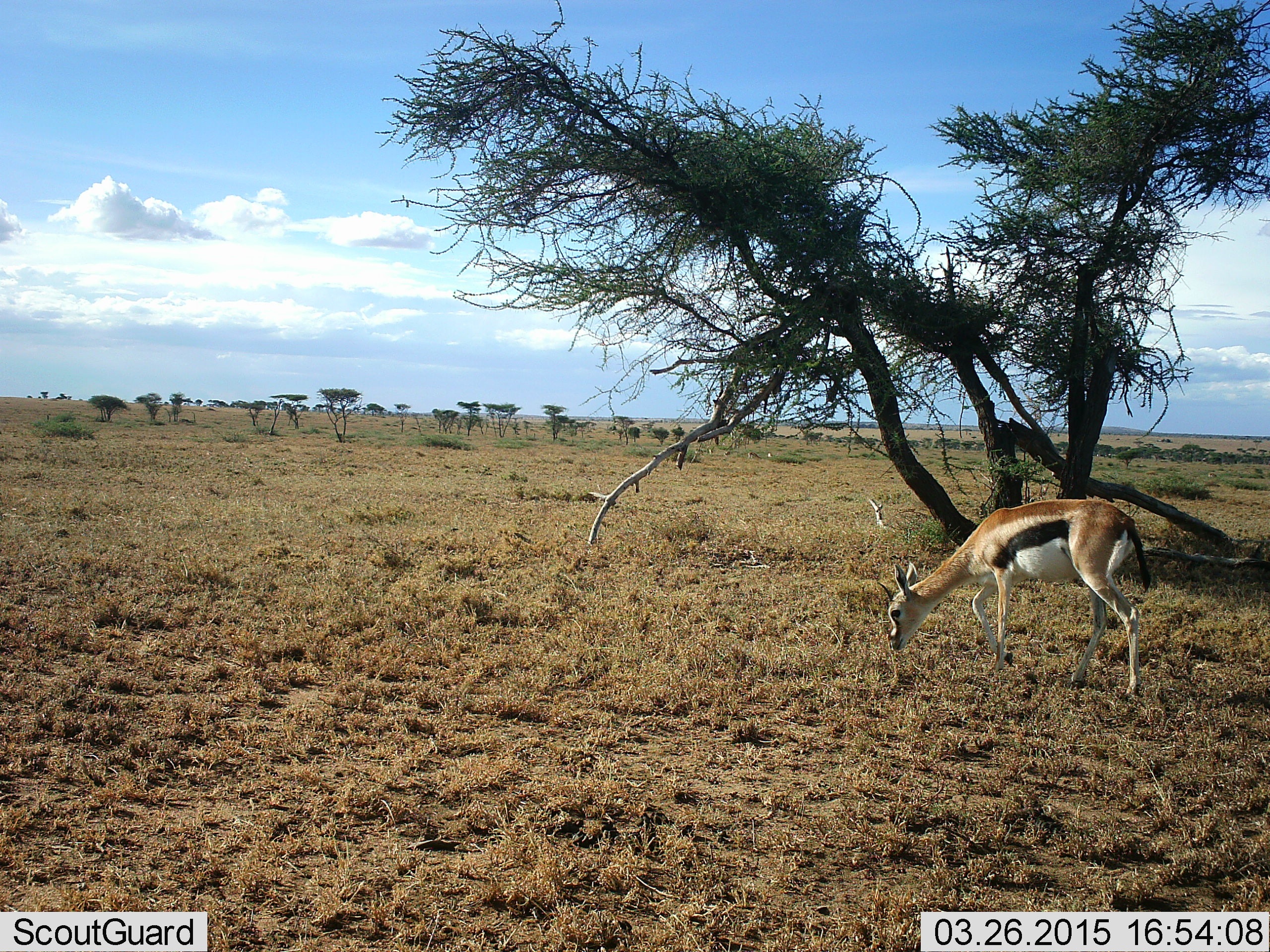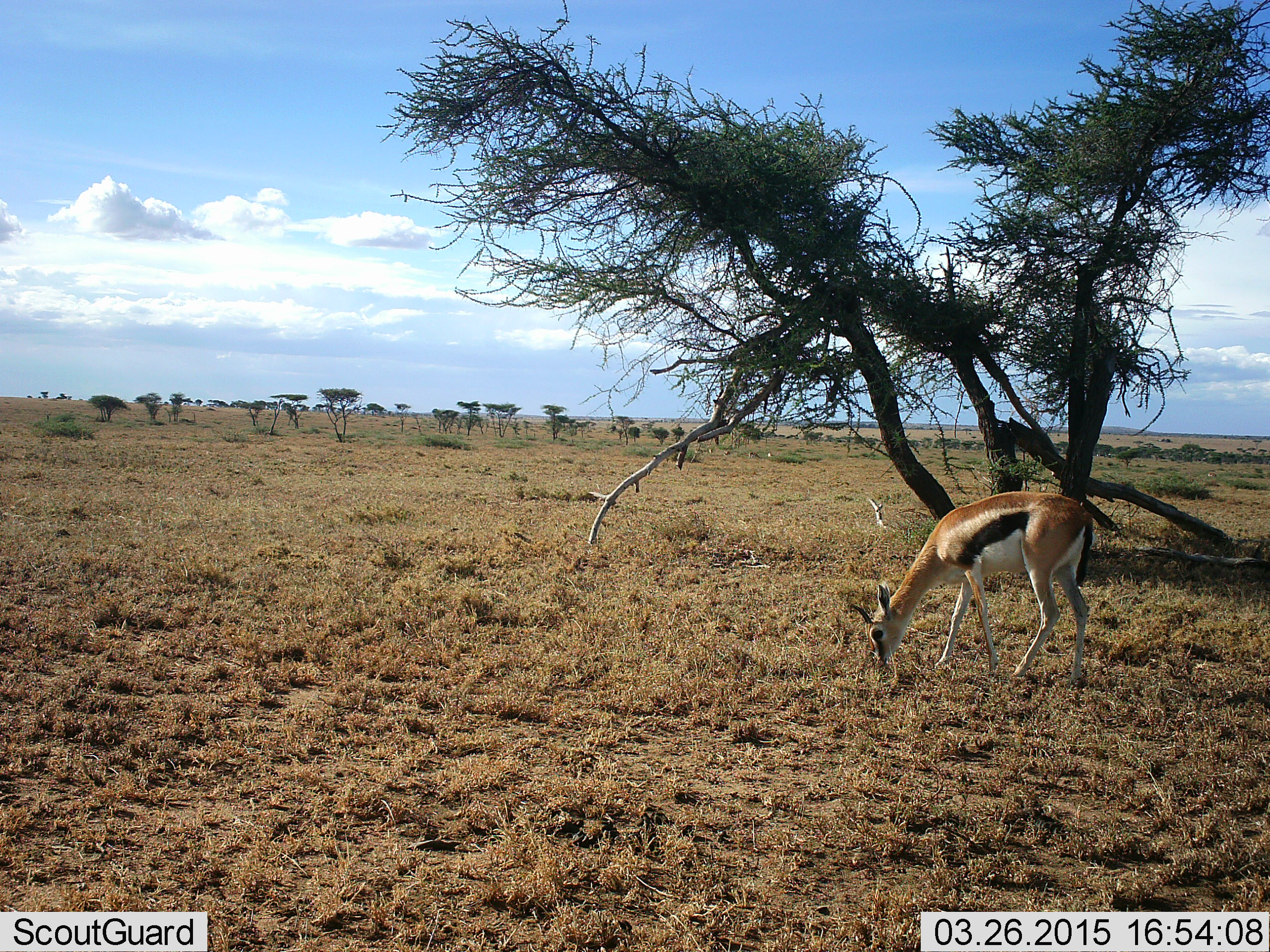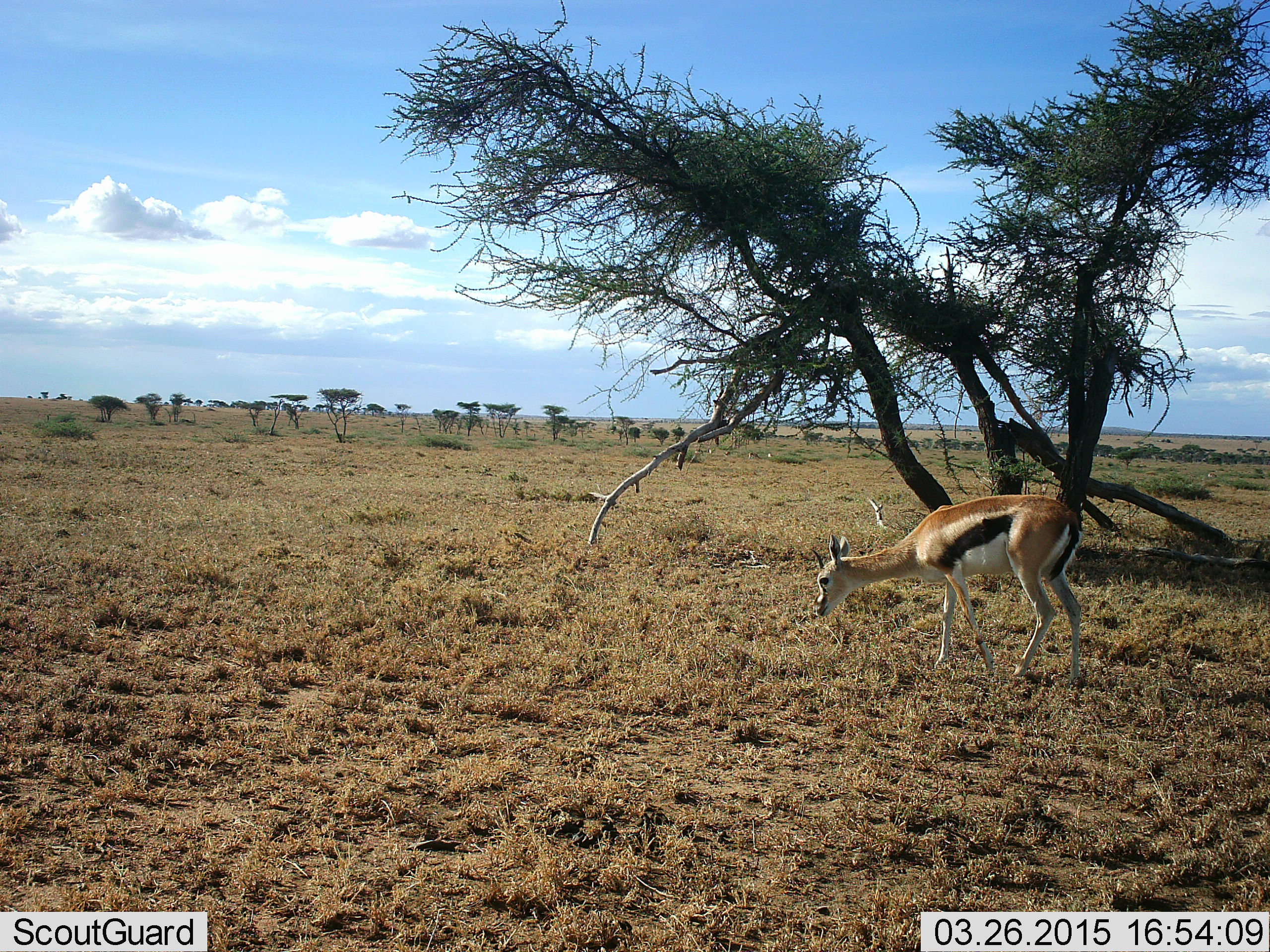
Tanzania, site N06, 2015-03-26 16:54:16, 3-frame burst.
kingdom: Animalia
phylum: Chordata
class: Mammalia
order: Artiodactyla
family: Bovidae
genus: Eudorcas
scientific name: Eudorcas thomsonii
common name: thomson's gazelle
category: gazellethomsons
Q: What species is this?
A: Gazellethomsons (thomson's gazelle) (Eudorcas thomsonii).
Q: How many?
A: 1.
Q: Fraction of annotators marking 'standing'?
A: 10%.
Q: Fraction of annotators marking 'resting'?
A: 0%.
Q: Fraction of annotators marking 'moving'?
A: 0%.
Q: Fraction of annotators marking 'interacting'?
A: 0%.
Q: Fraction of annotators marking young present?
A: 0%.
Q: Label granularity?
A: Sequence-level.